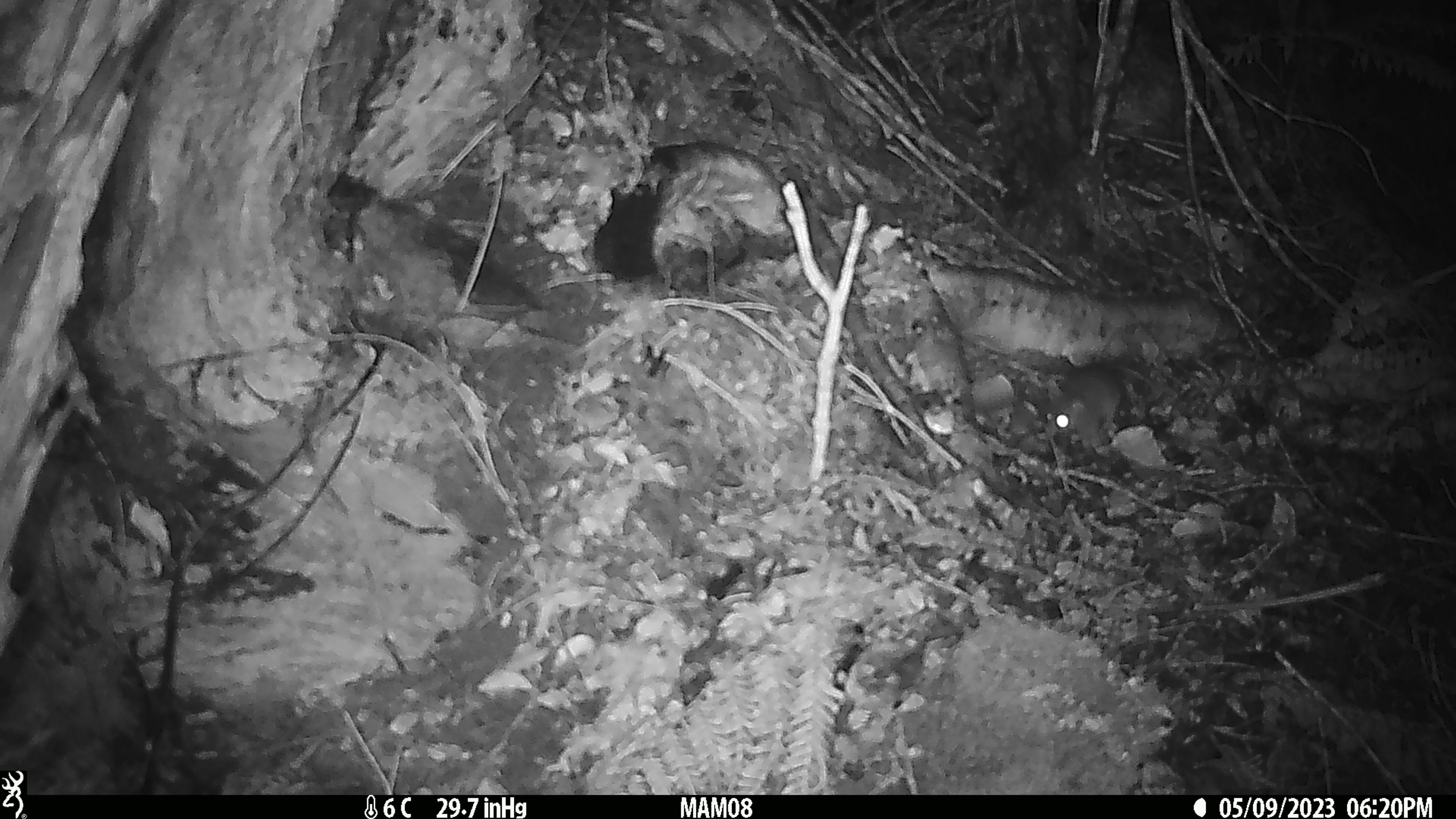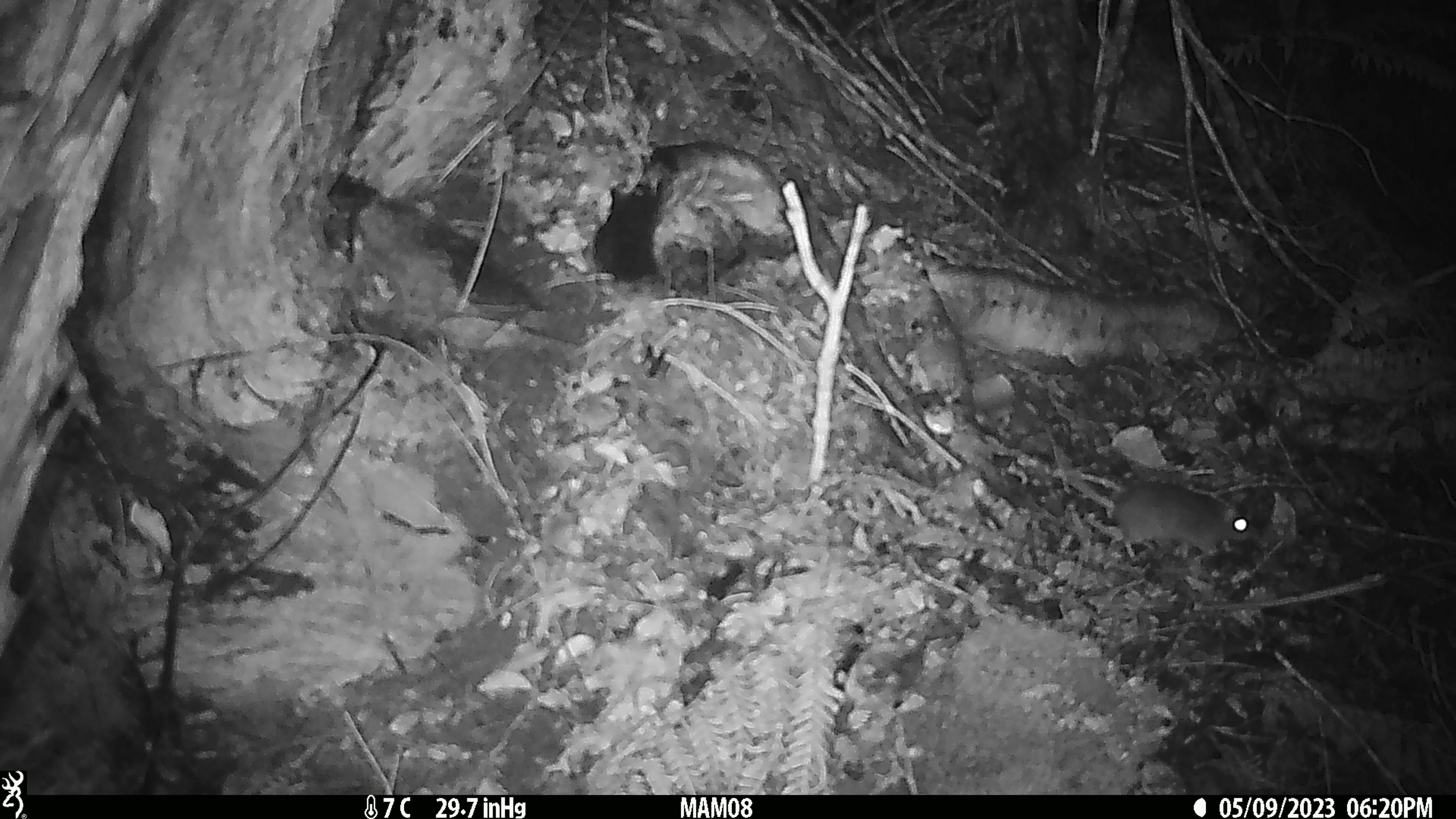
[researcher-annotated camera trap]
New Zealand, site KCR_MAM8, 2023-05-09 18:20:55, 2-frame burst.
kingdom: Animalia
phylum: Chordata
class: Mammalia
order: Rodentia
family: Muridae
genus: Rattus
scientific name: Rattus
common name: rat